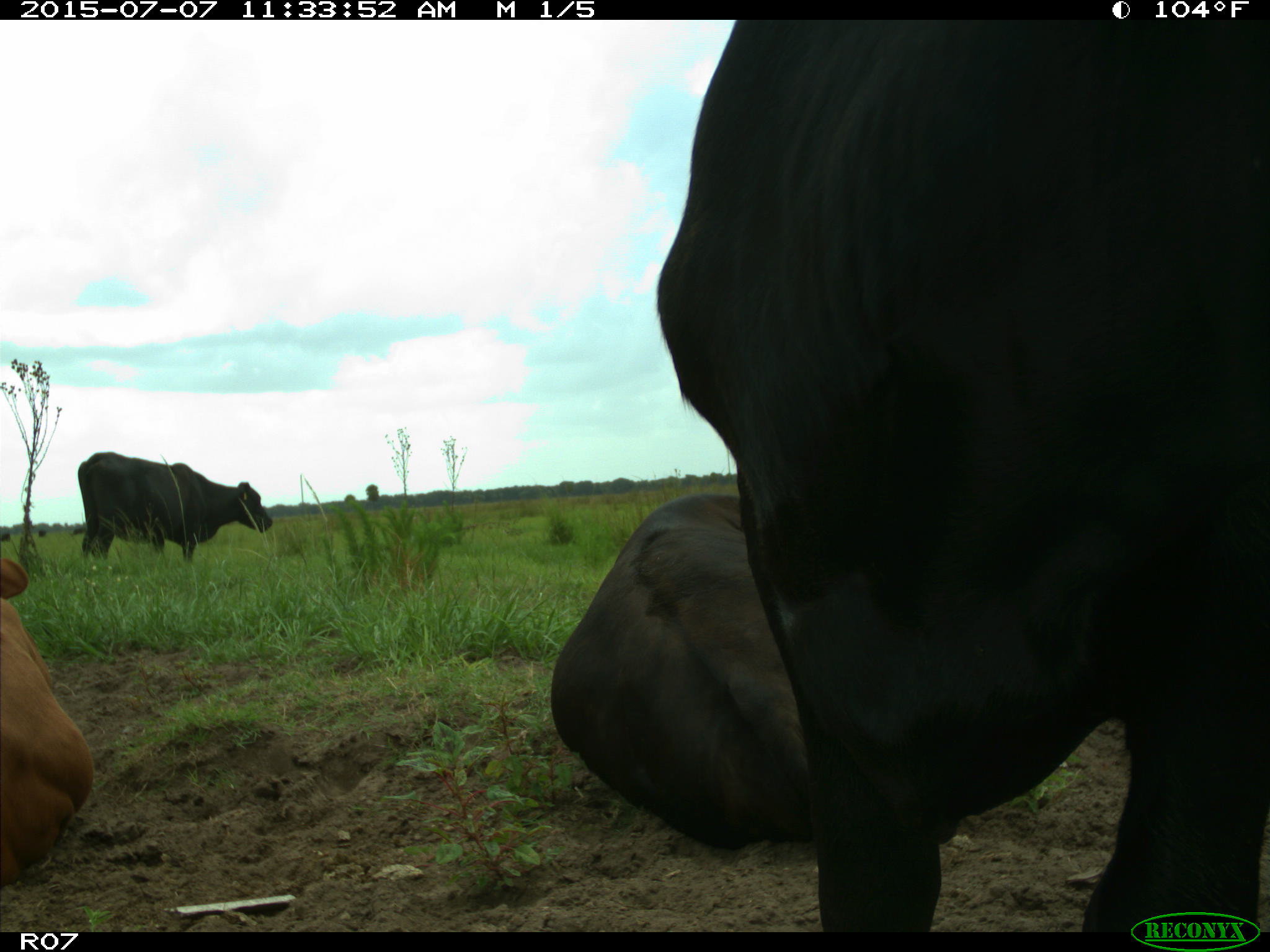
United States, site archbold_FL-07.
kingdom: Animalia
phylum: Chordata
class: Mammalia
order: Artiodactyla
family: Bovidae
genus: Bos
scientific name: Bos taurus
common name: domestic cow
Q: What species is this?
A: Bos taurus (domestic cow).